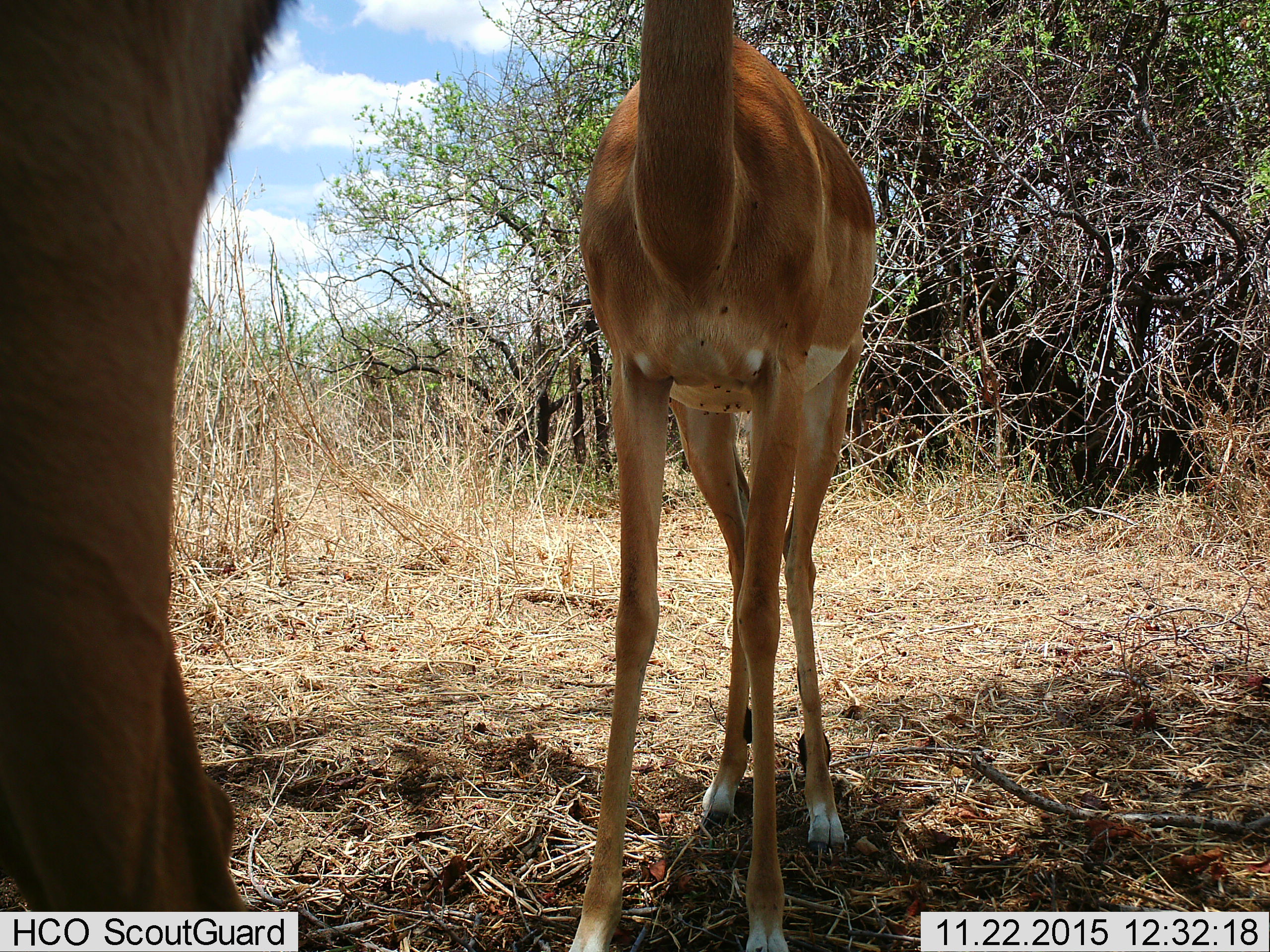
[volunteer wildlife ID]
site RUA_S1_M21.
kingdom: Animalia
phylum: Chordata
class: Mammalia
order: Artiodactyla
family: Bovidae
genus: Aepyceros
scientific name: Aepyceros melampus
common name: impala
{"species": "impala (Aepyceros melampus)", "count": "2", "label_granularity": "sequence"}